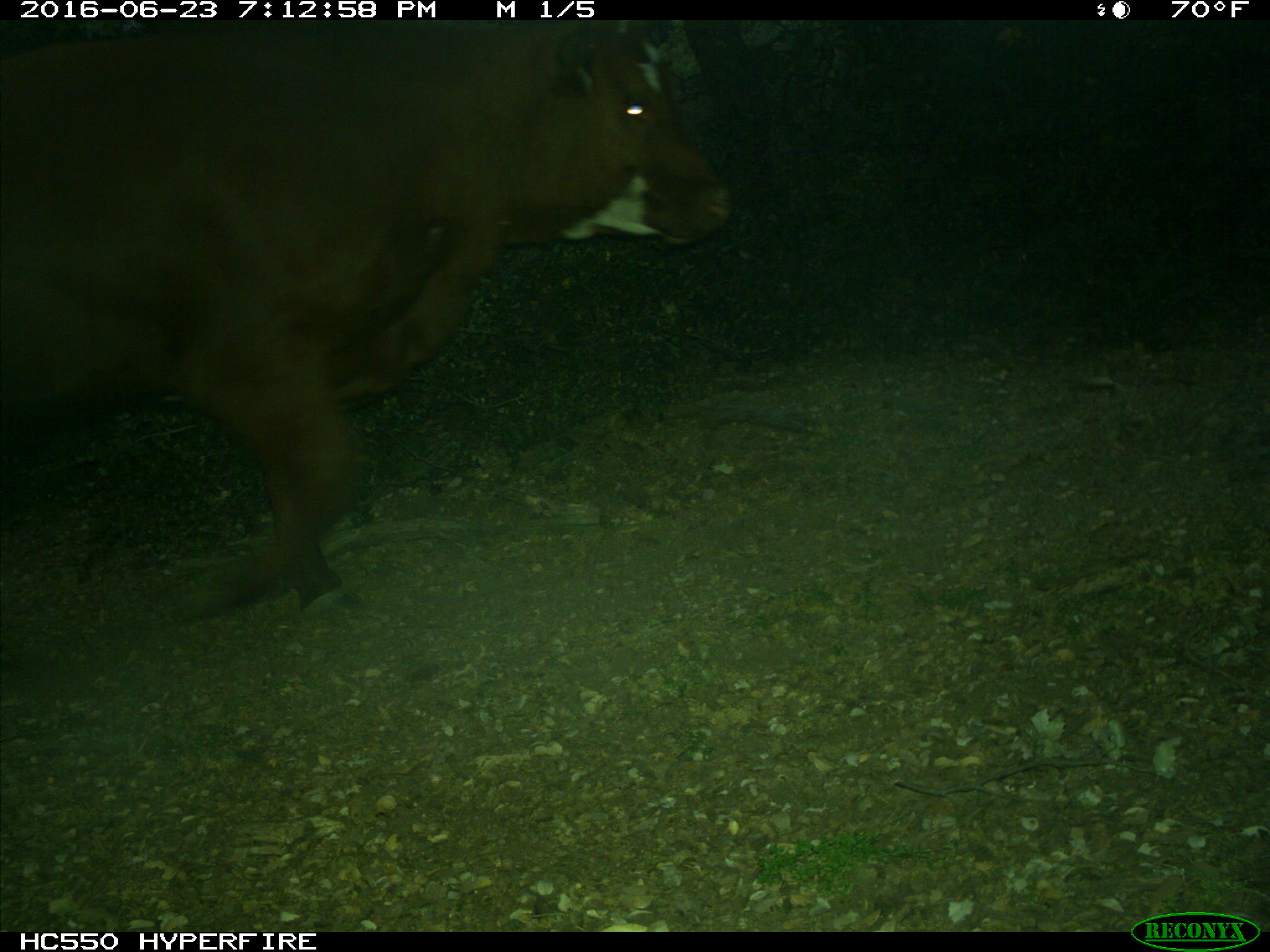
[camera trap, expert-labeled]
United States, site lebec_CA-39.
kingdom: Animalia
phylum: Chordata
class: Mammalia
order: Artiodactyla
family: Bovidae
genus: Bos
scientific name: Bos taurus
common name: domestic cow